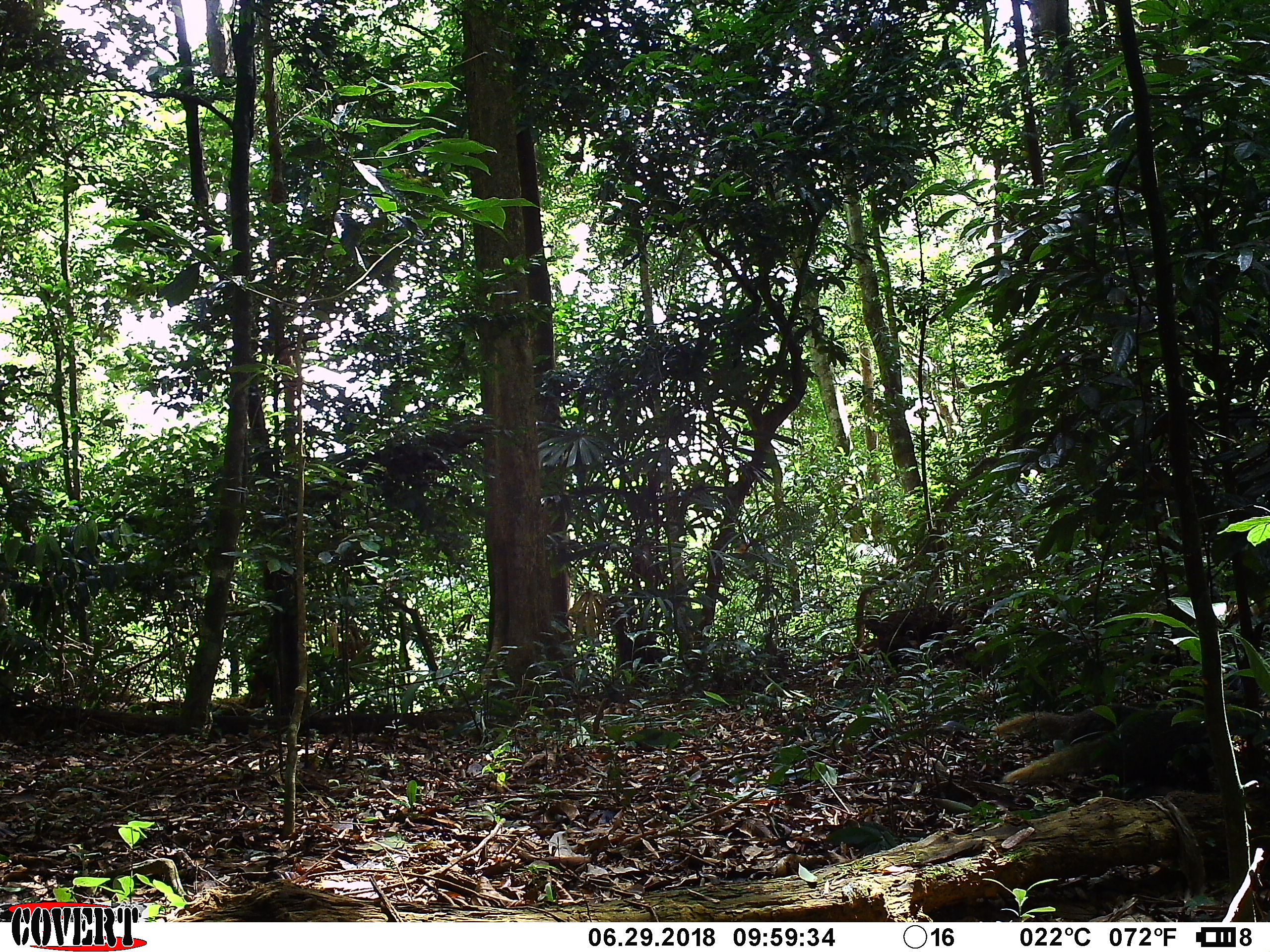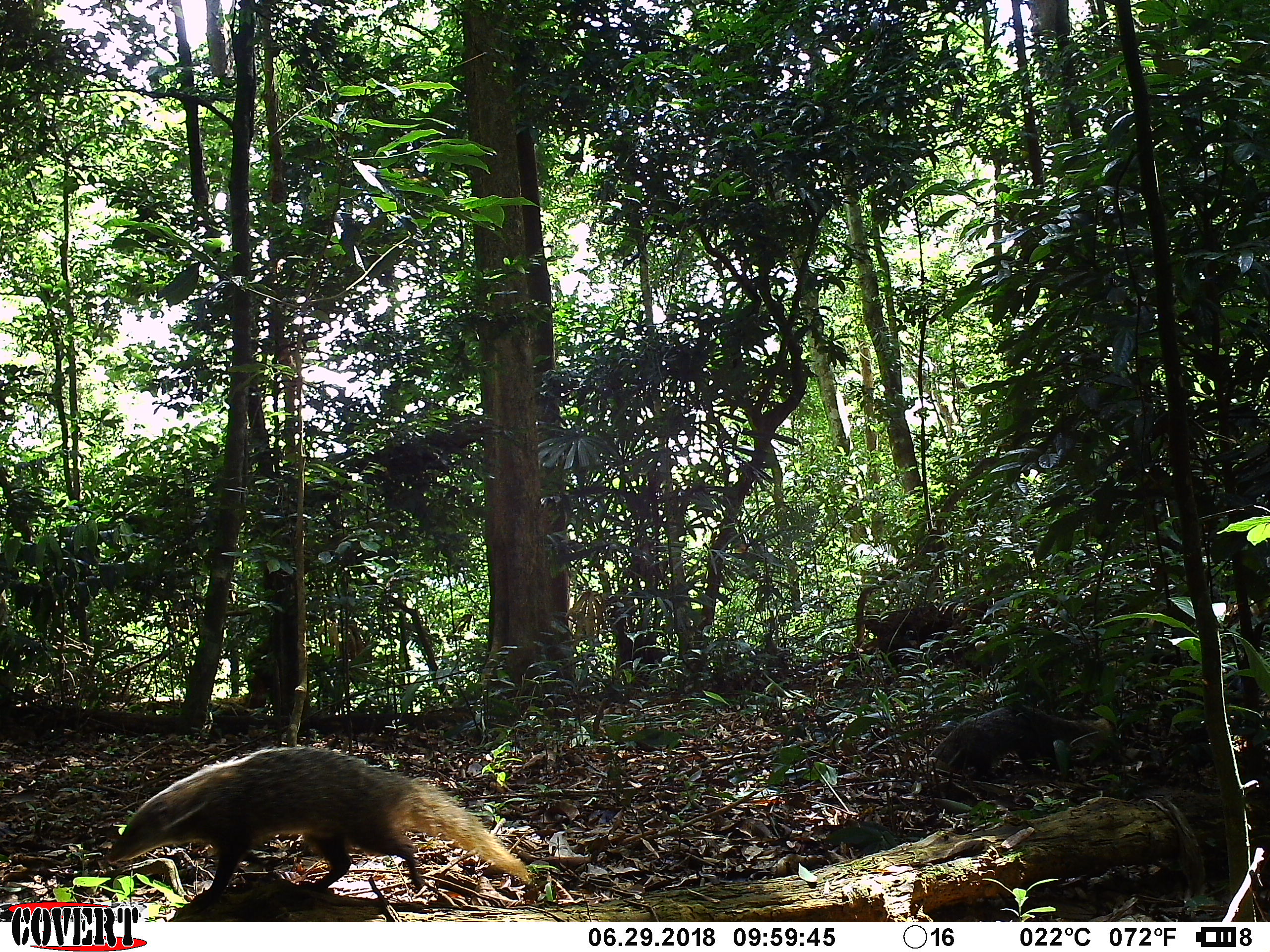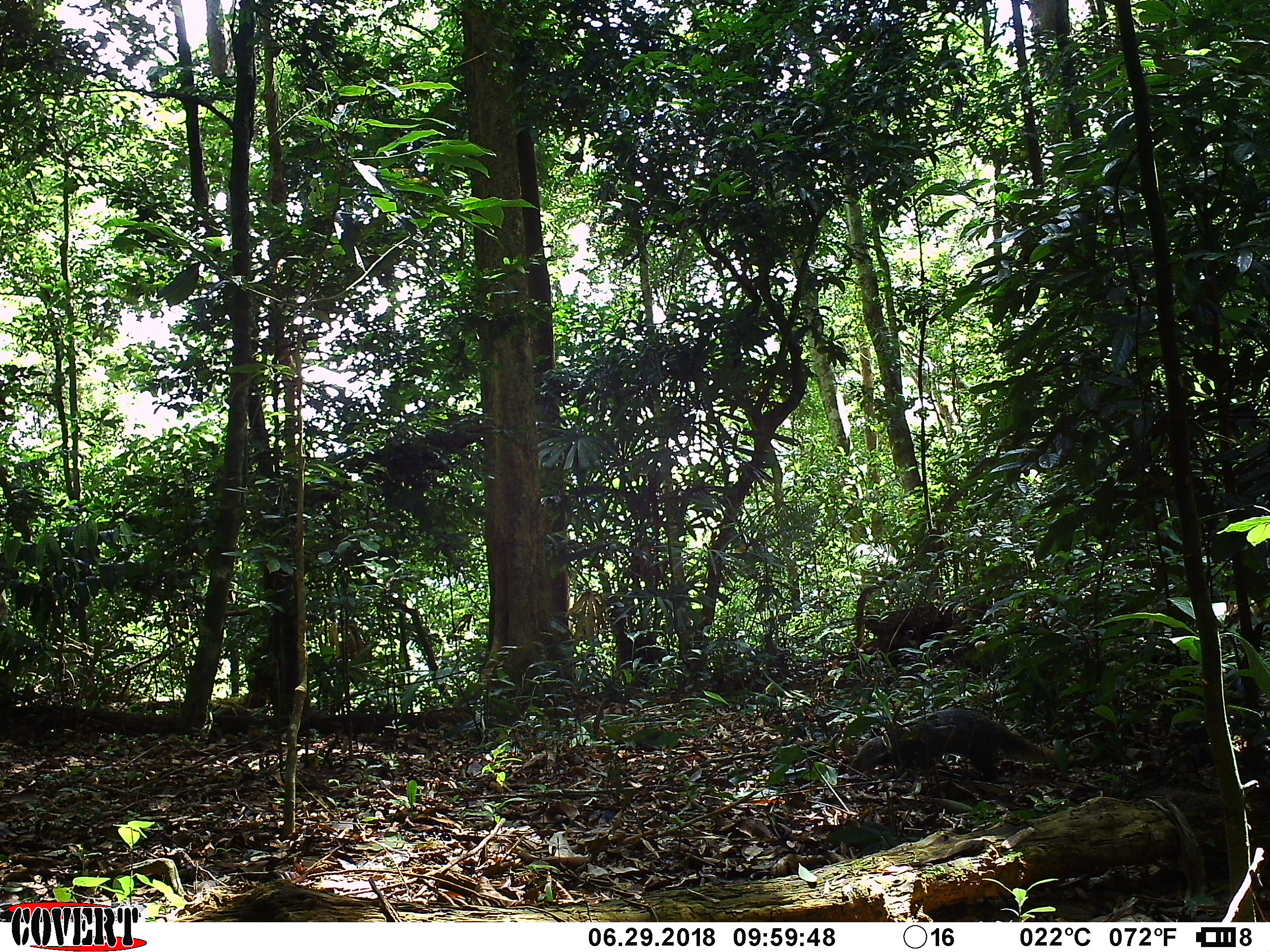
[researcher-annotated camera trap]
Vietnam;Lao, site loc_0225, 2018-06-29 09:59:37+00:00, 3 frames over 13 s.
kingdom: Animalia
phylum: Chordata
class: Mammalia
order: Carnivora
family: Herpestidae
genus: Urva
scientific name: Urva urva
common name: crab-eating mongoose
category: crab eating mongoose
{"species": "crab eating mongoose (crab-eating mongoose) (Urva urva)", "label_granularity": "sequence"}